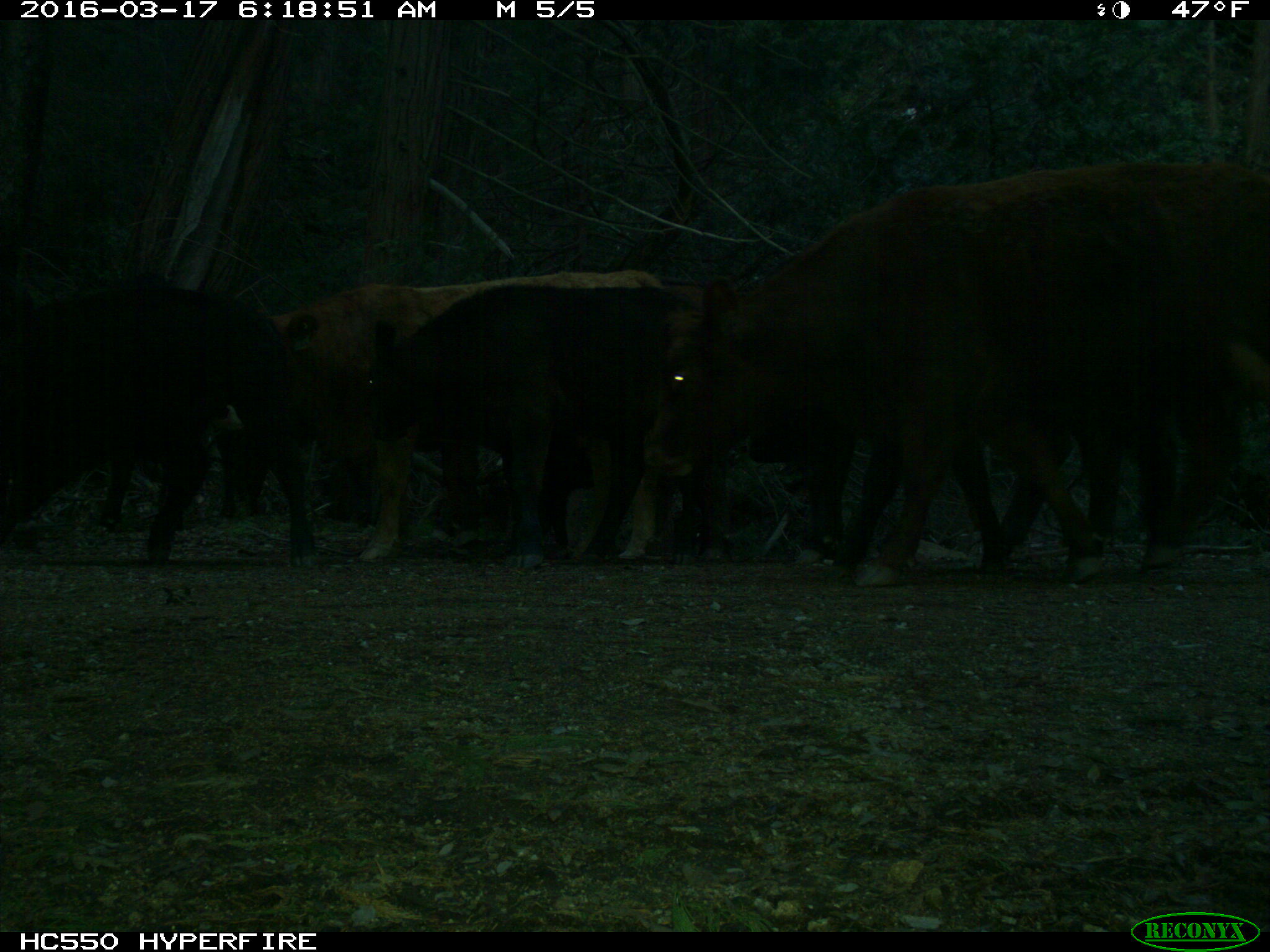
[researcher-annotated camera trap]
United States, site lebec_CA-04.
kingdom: Animalia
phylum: Chordata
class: Mammalia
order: Artiodactyla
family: Bovidae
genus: Bos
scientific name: Bos taurus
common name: domestic cow